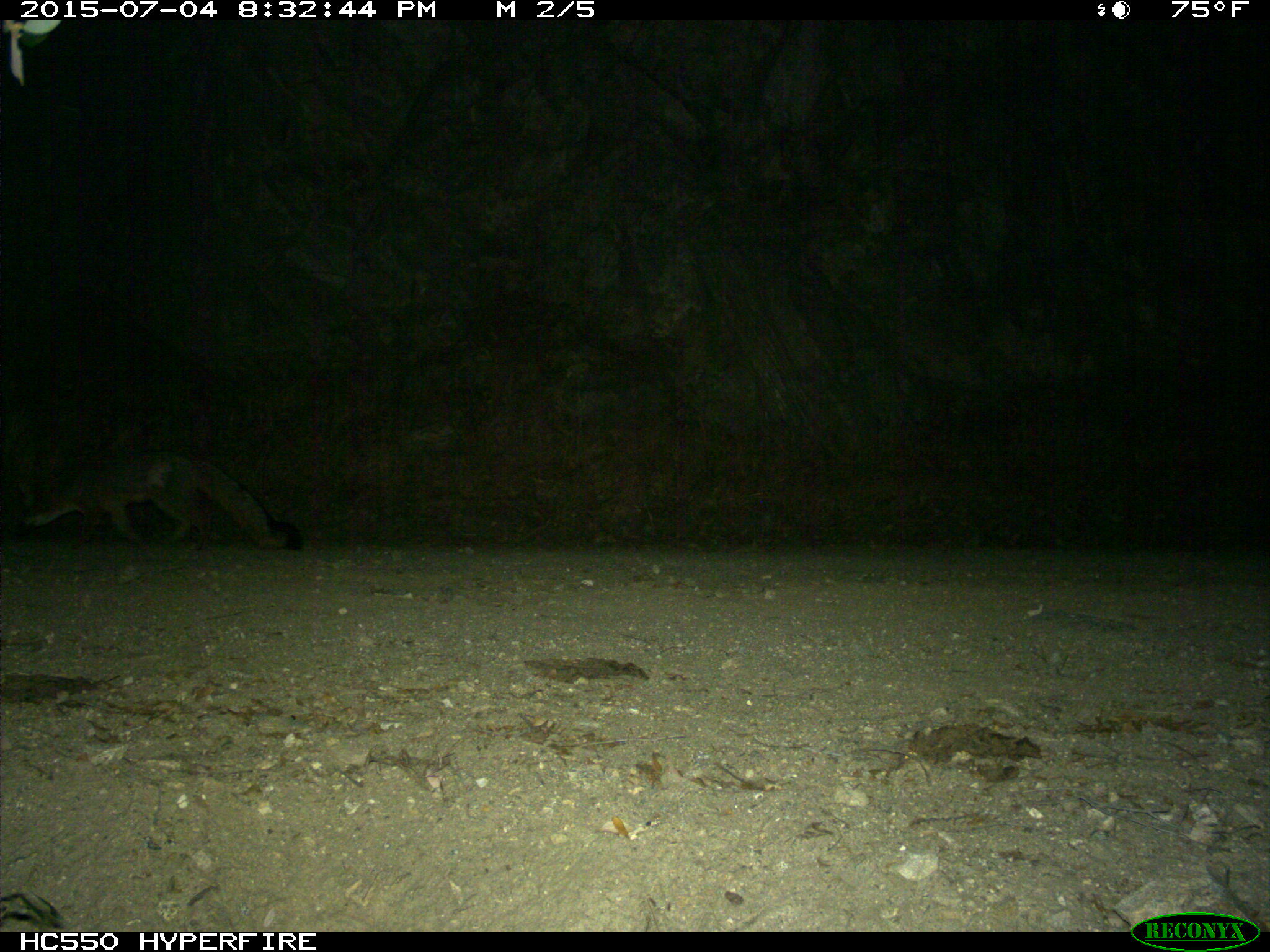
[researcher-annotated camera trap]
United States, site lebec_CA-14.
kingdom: Animalia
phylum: Chordata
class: Mammalia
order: Carnivora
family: Canidae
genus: Urocyon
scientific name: Urocyon cinereoargenteus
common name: gray fox